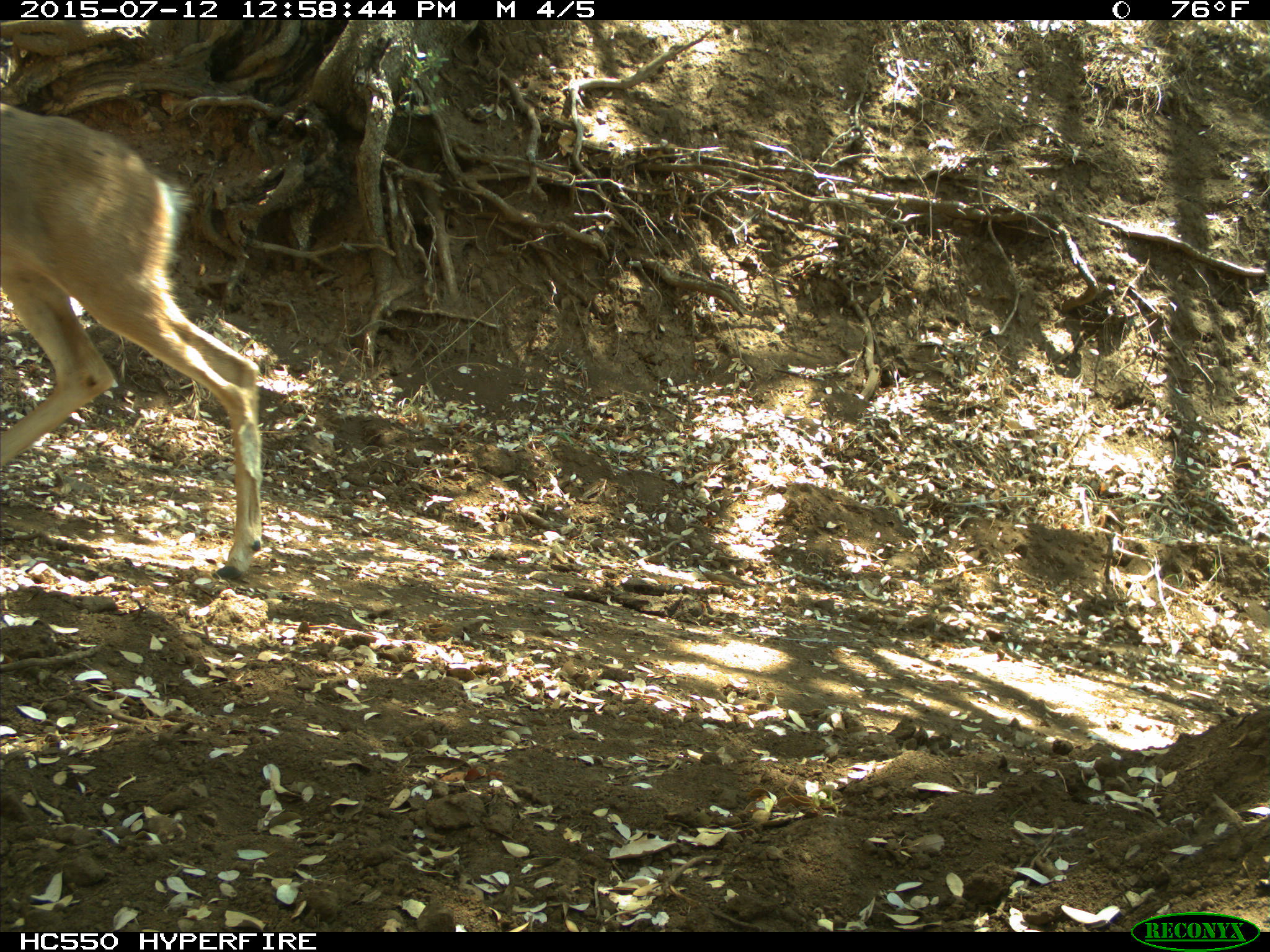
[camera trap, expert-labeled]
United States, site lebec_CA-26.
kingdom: Animalia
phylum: Chordata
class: Mammalia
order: Artiodactyla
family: Cervidae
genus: Odocoileus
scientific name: Odocoileus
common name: deer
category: unidentified deer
Unidentified deer (deer) (Odocoileus).